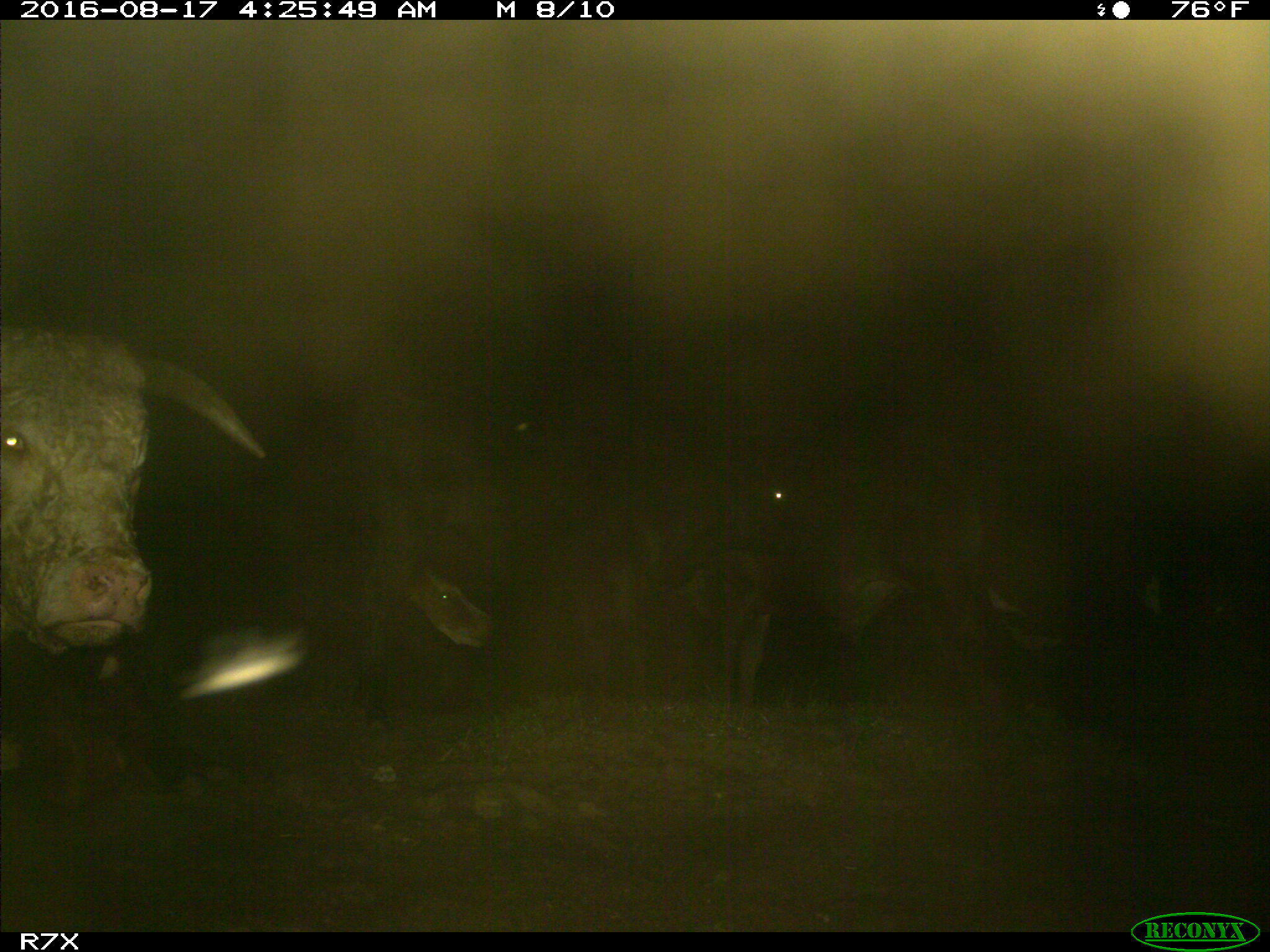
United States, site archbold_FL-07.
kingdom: Animalia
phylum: Chordata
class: Mammalia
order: Artiodactyla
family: Bovidae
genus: Bos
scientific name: Bos taurus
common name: domestic cow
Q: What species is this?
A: Bos taurus (domestic cow).